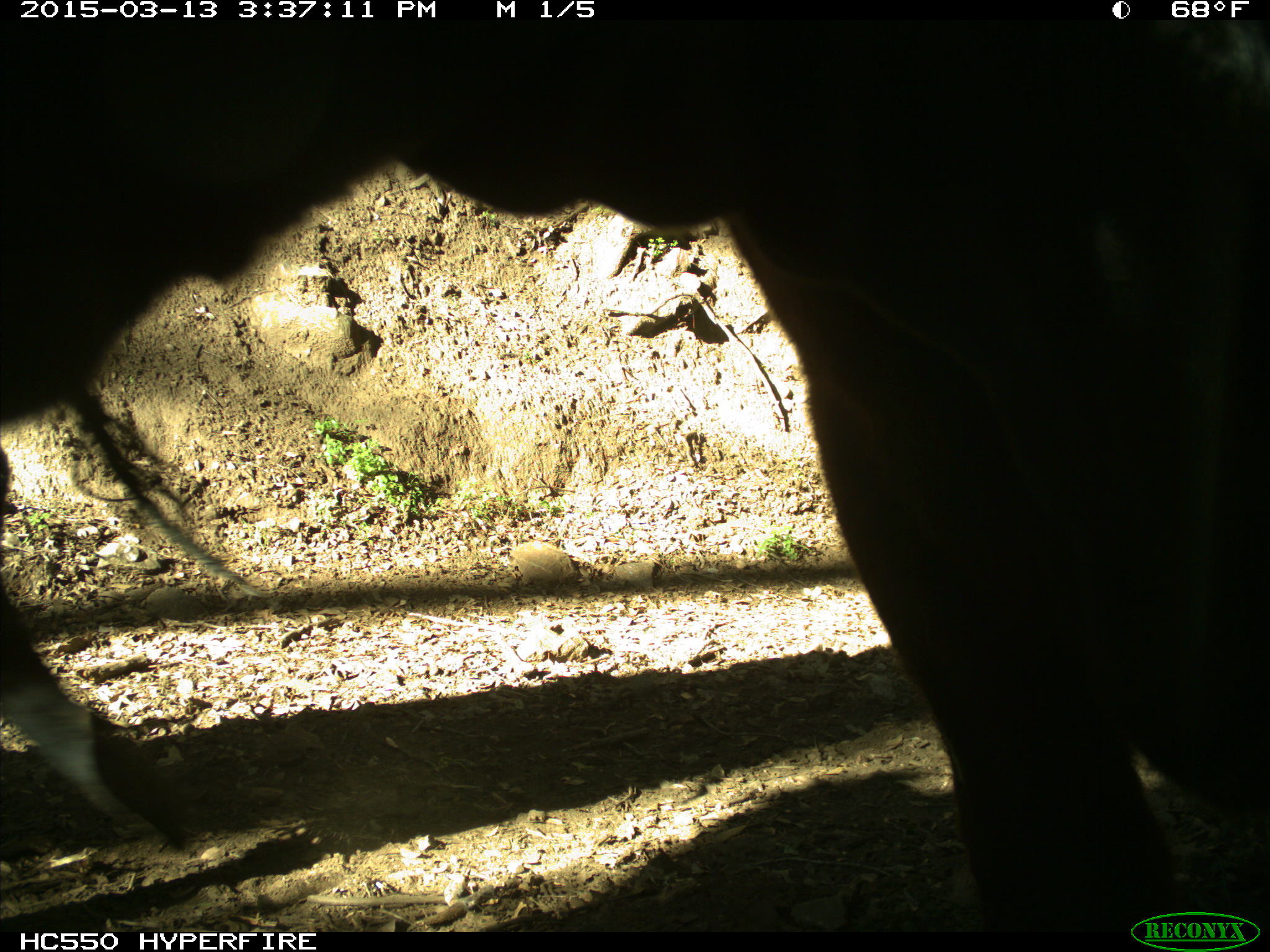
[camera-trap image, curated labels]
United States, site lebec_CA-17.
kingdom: Animalia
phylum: Chordata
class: Mammalia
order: Artiodactyla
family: Bovidae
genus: Bos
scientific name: Bos taurus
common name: domestic cow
Bos taurus (domestic cow).